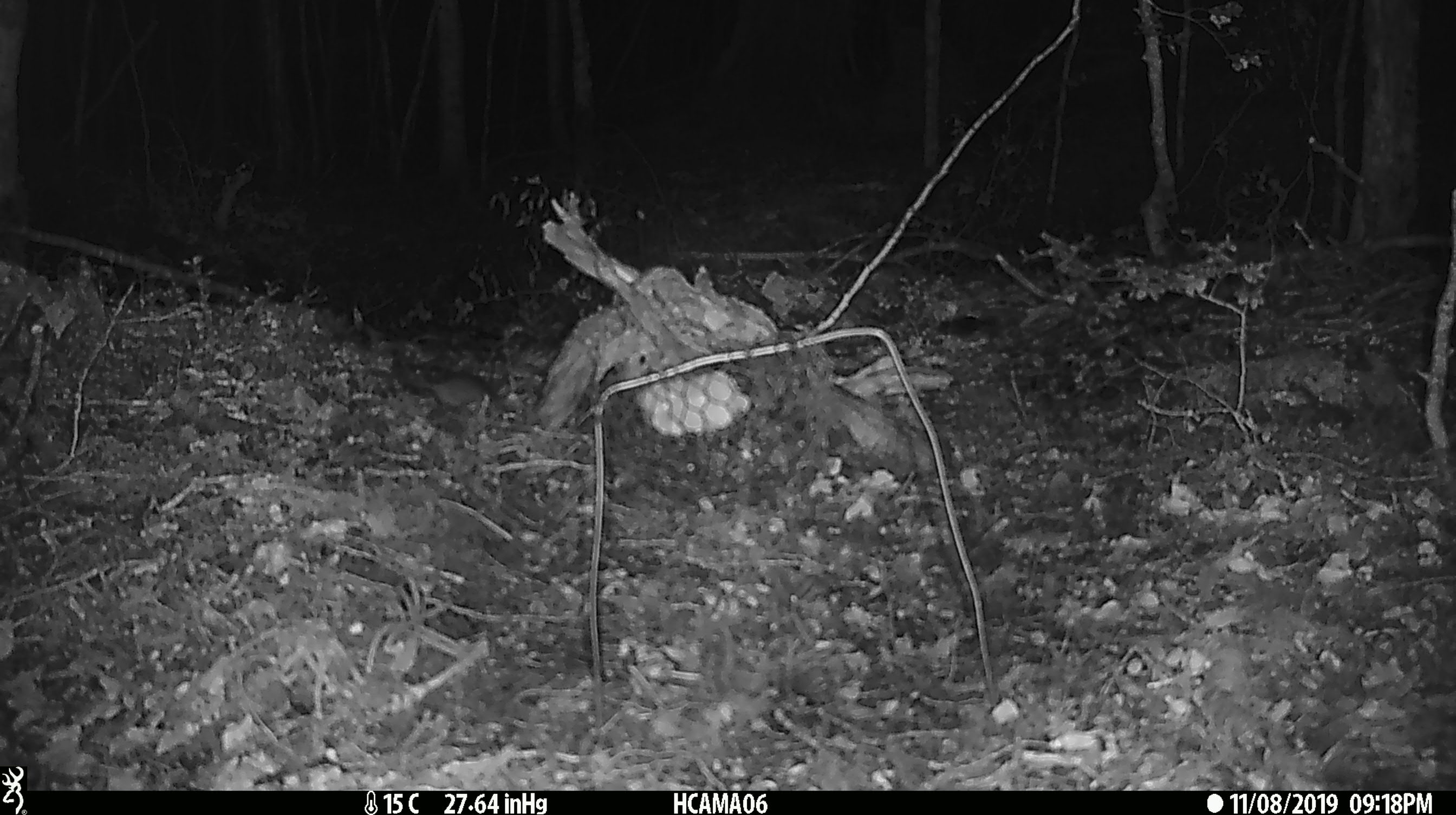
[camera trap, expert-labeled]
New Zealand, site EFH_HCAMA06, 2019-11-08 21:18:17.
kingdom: Animalia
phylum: Chordata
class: Mammalia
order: Rodentia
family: Muridae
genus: Mus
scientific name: Mus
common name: mouse